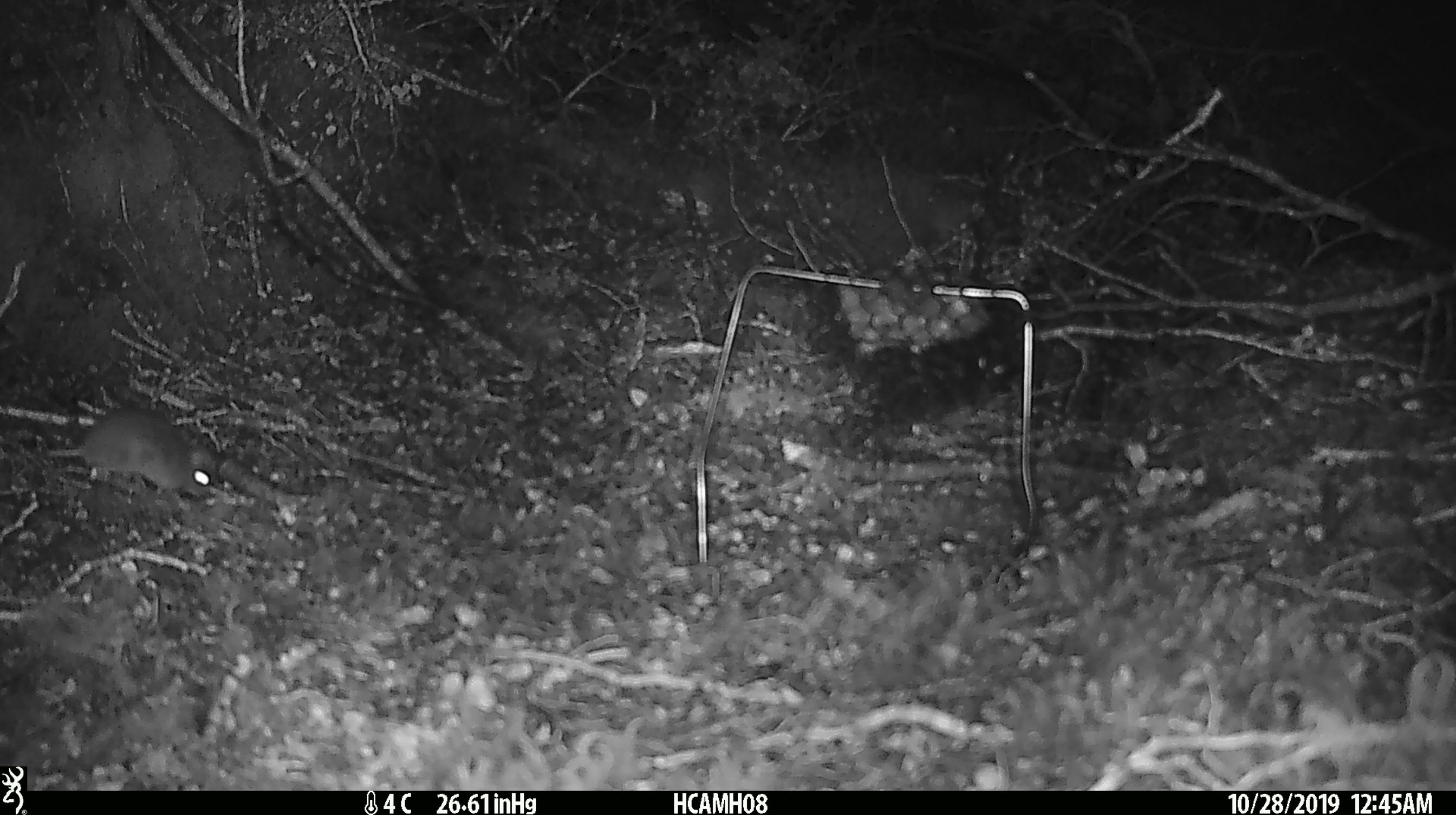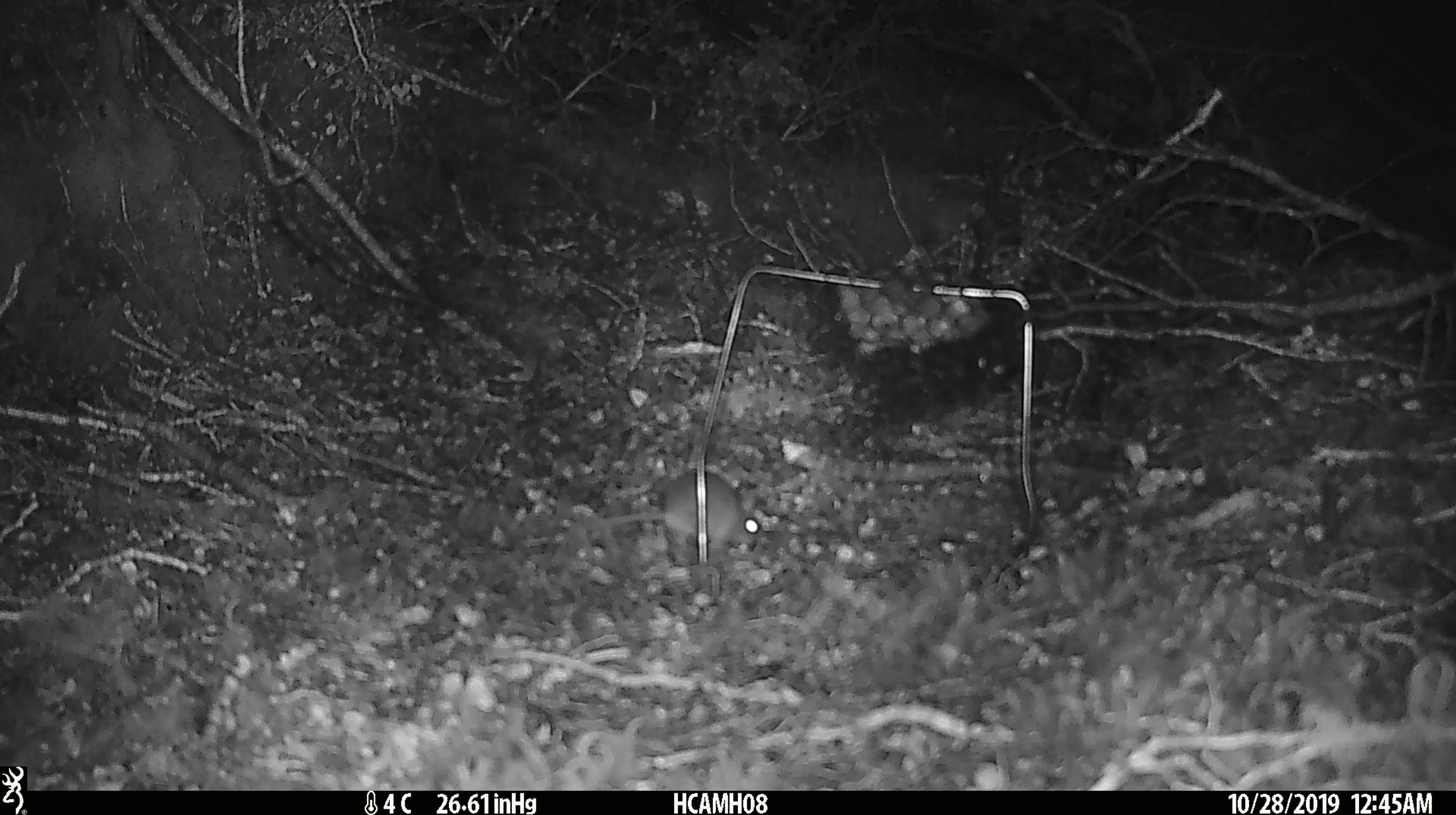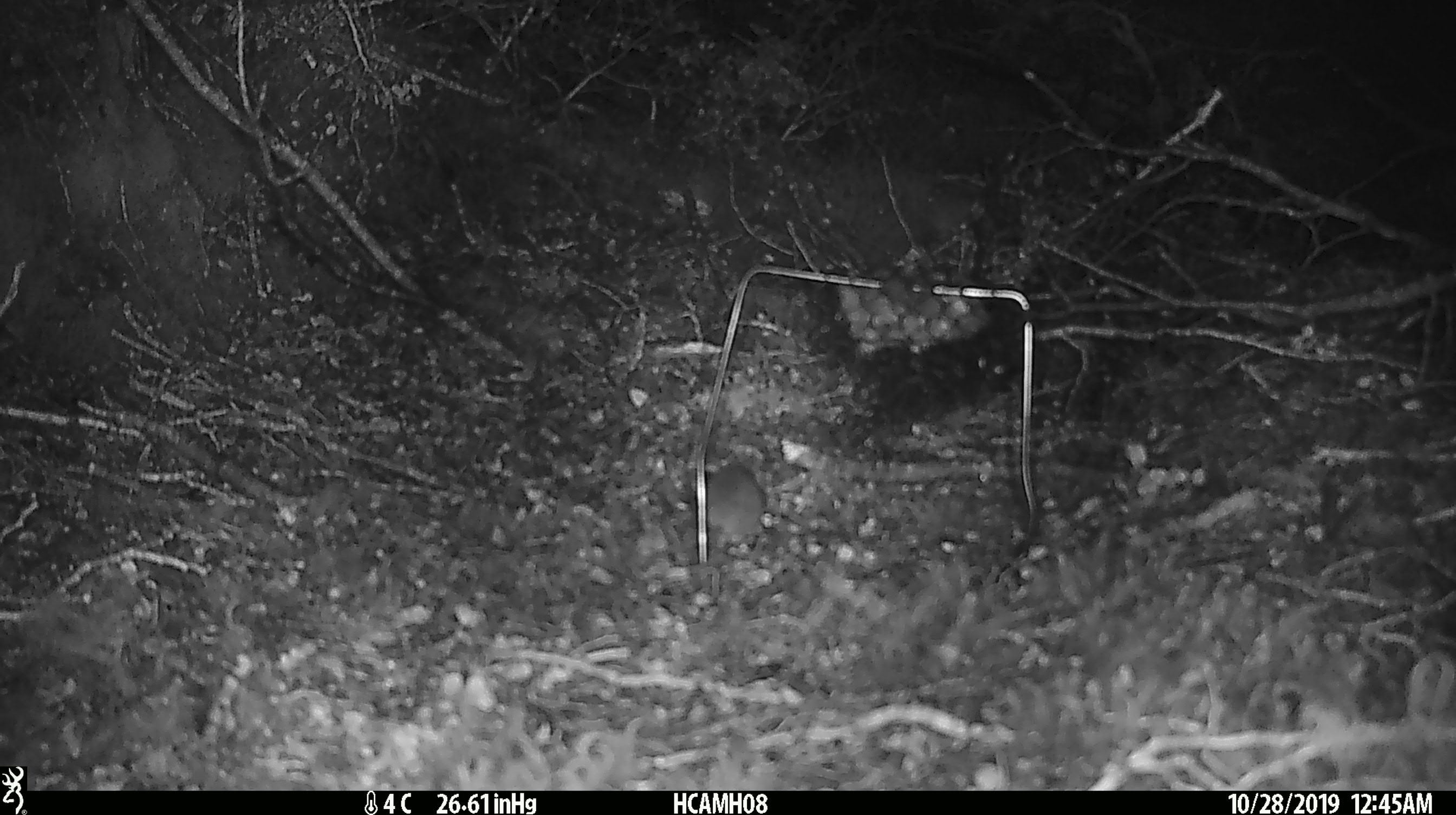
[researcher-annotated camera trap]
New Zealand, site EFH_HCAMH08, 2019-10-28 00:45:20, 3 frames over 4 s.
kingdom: Animalia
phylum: Chordata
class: Mammalia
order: Rodentia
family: Muridae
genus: Mus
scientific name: Mus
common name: mouse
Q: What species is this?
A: Mouse (Mus).